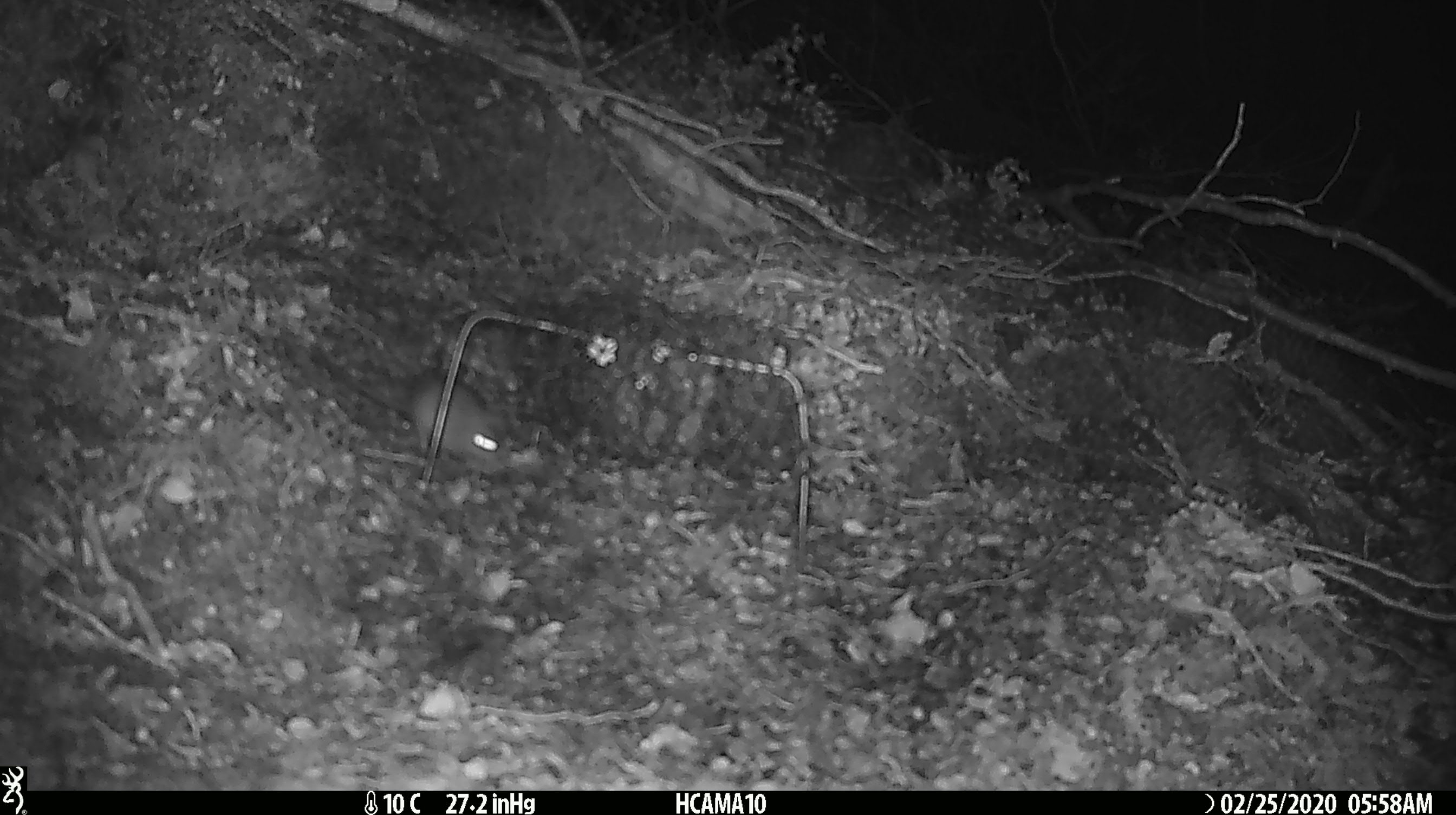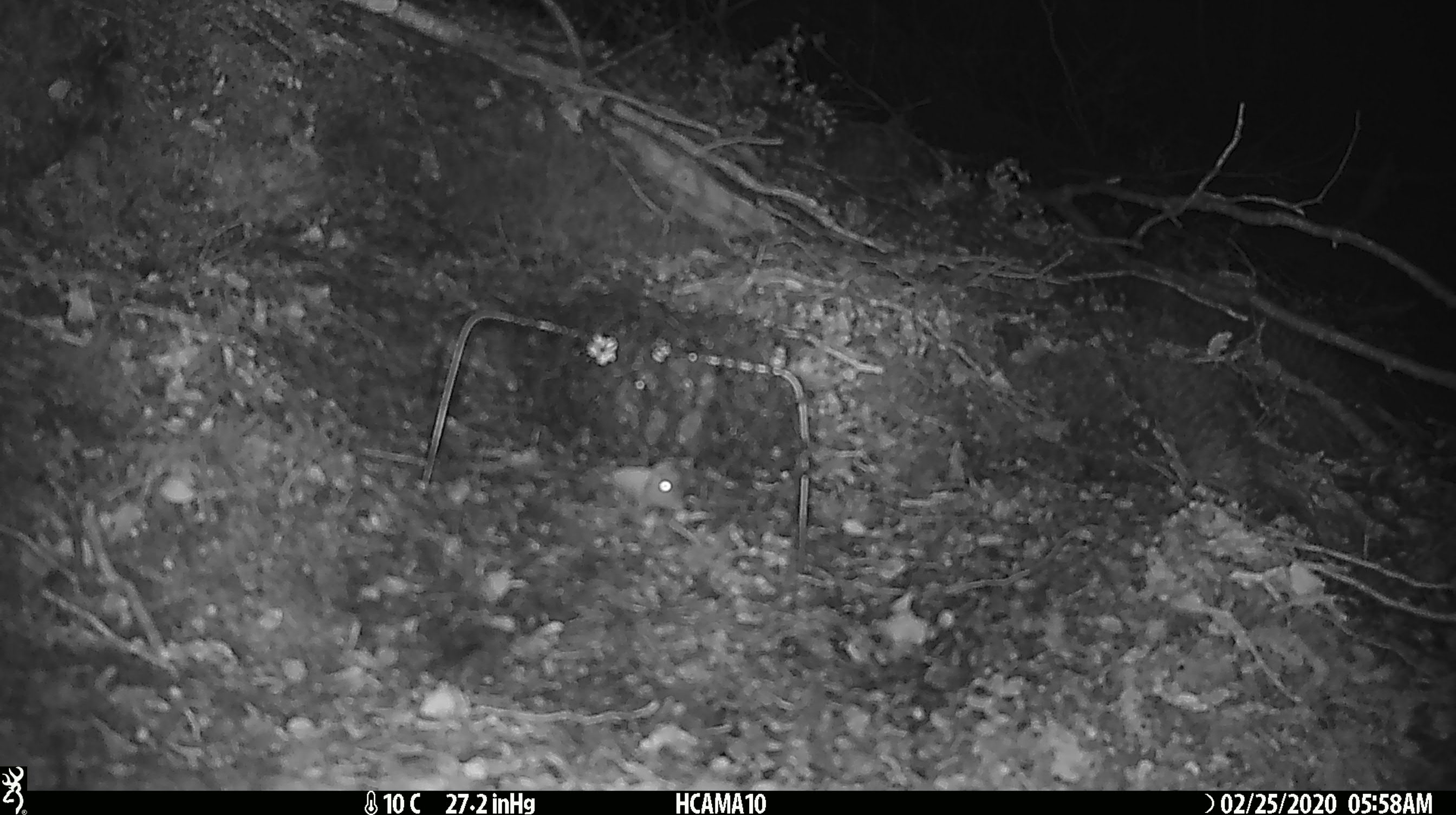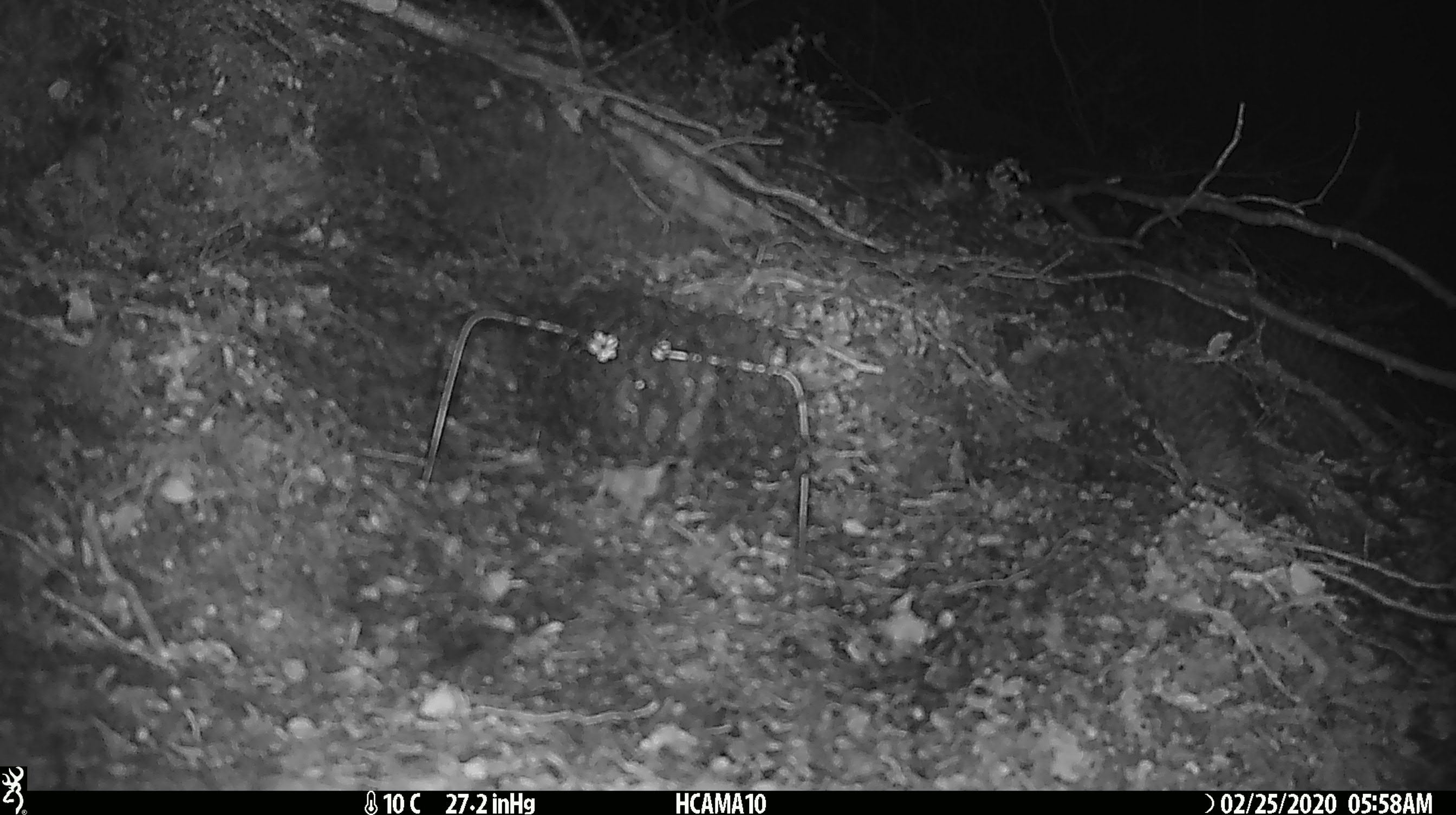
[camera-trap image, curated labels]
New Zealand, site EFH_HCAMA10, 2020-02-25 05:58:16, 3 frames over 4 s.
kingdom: Animalia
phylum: Chordata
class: Mammalia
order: Rodentia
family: Muridae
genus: Mus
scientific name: Mus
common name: mouse